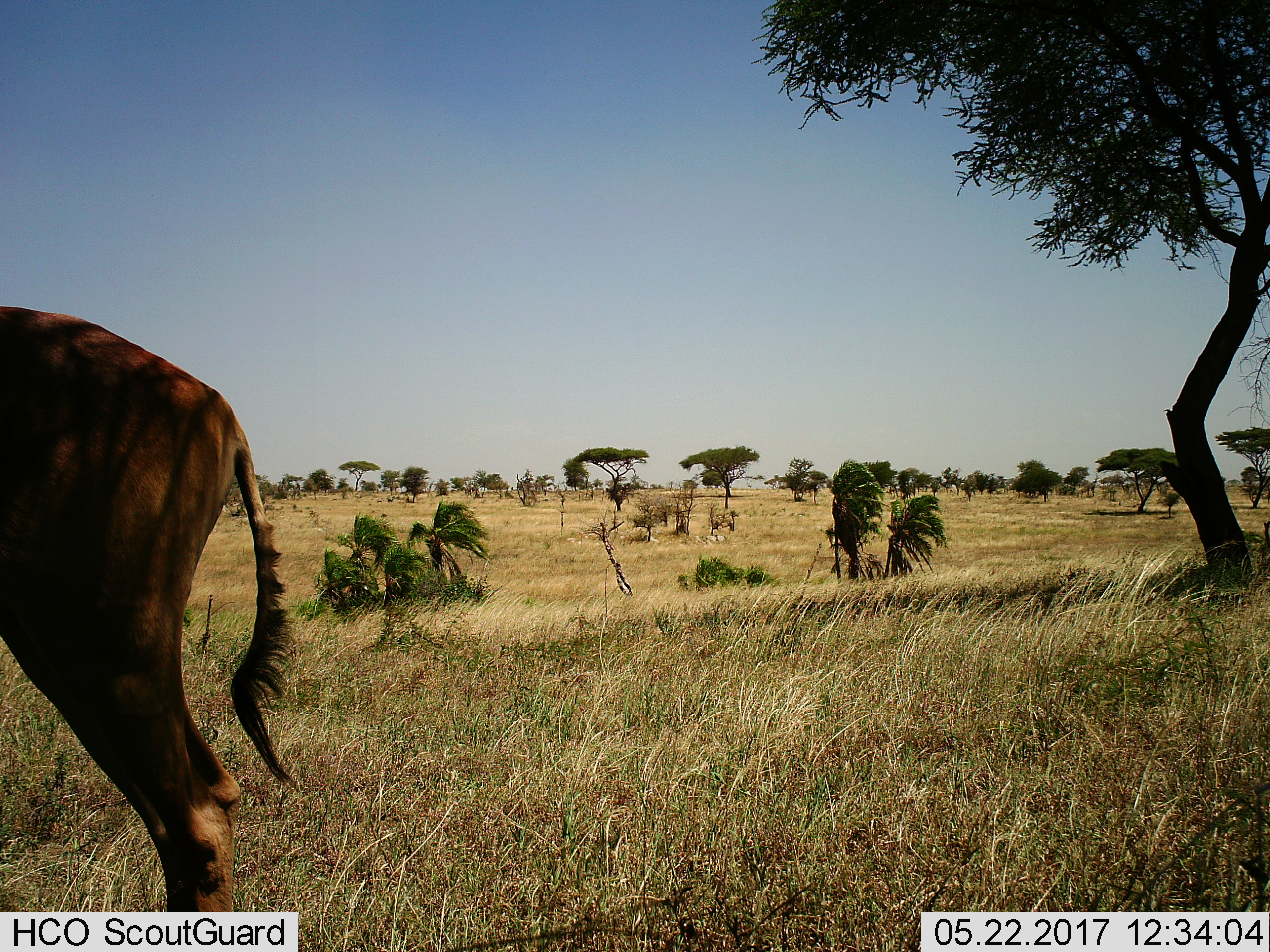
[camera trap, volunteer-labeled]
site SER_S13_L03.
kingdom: Animalia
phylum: Chordata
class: Mammalia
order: Artiodactyla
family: Bovidae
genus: Alcelaphus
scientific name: Alcelaphus buselaphus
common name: hartebeest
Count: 1.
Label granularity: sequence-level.